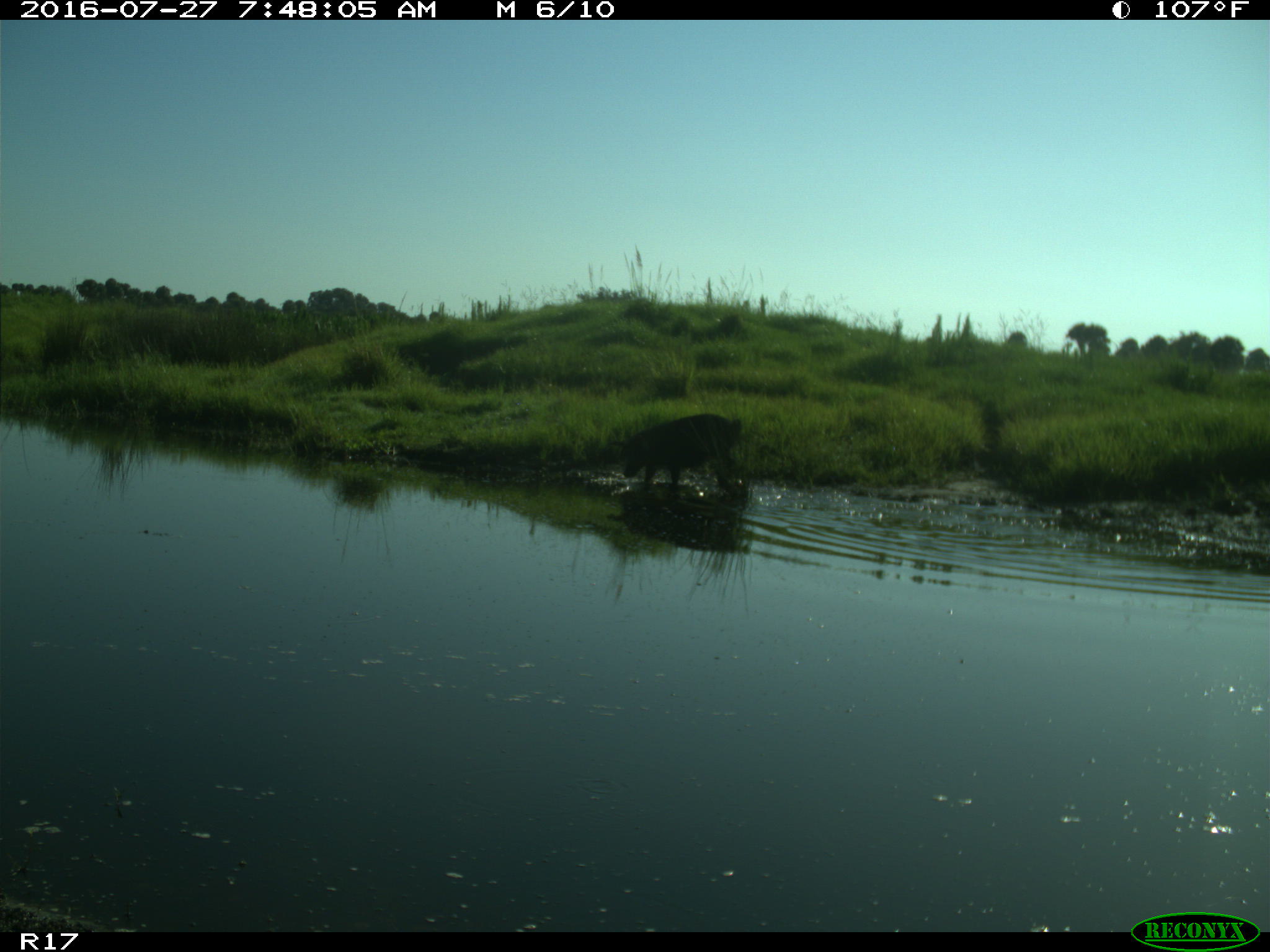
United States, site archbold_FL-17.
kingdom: Animalia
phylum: Chordata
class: Mammalia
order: Artiodactyla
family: Suidae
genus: Sus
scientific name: Sus scrofa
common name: wild boar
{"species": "Sus scrofa (wild boar)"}